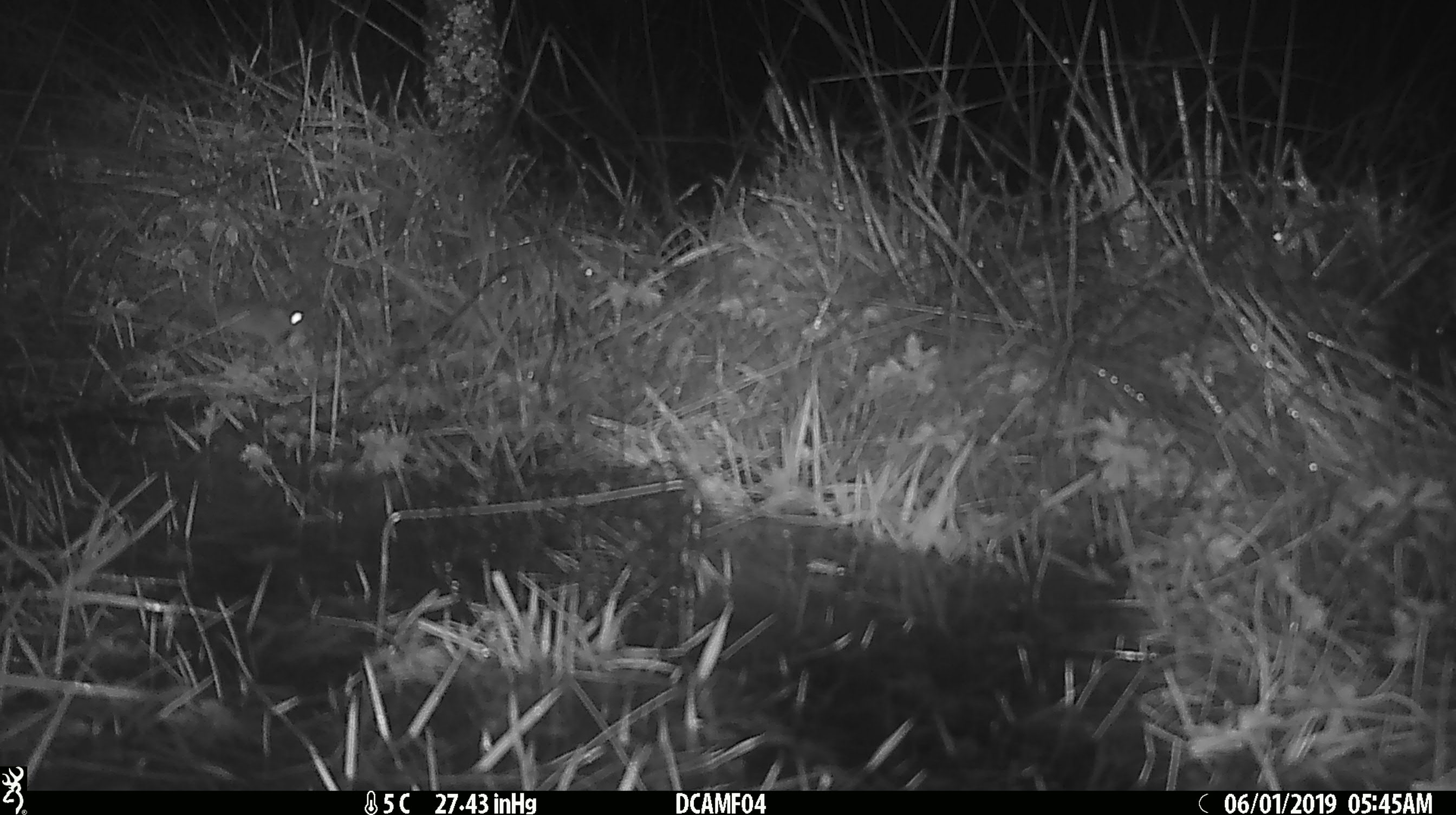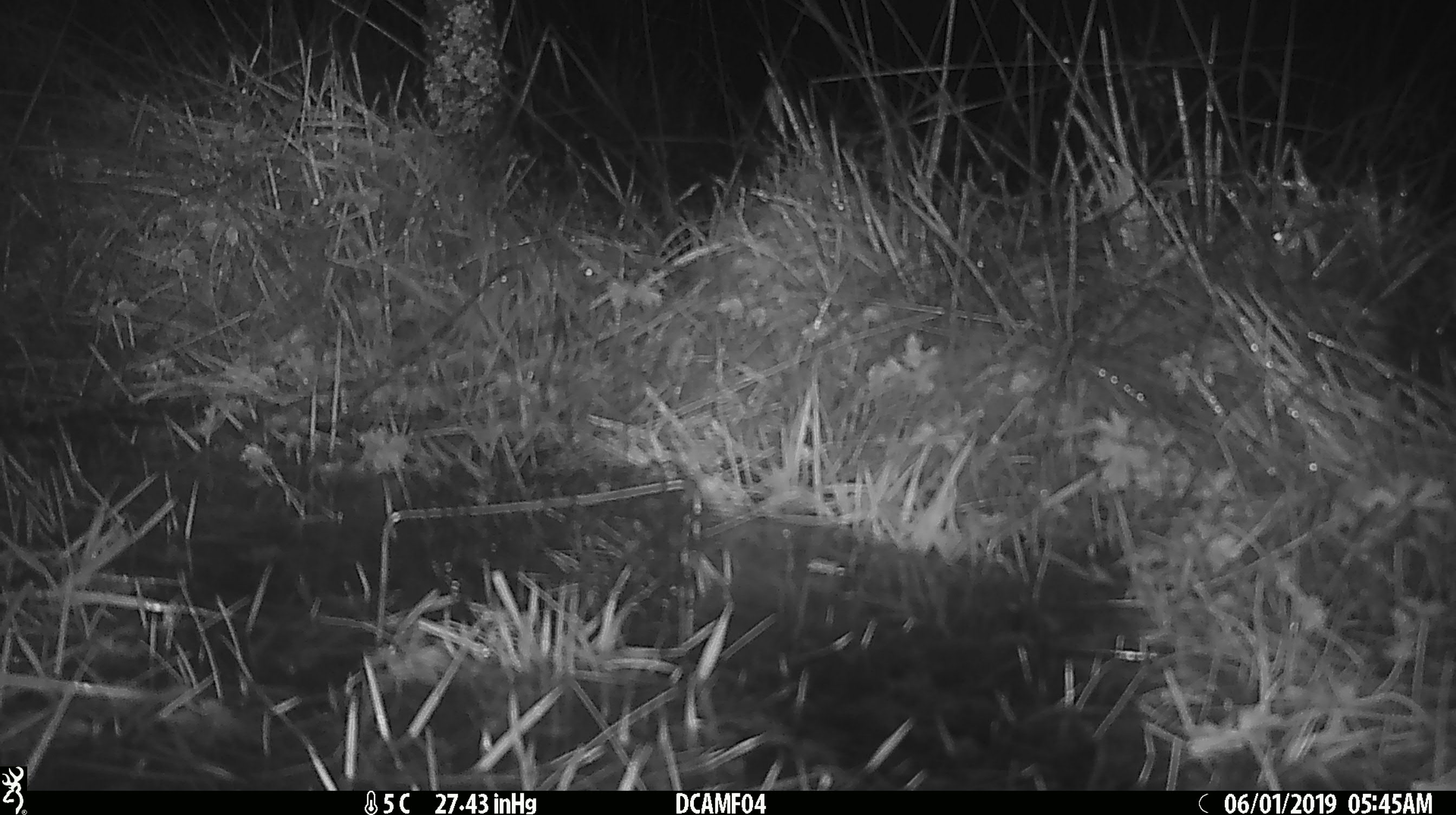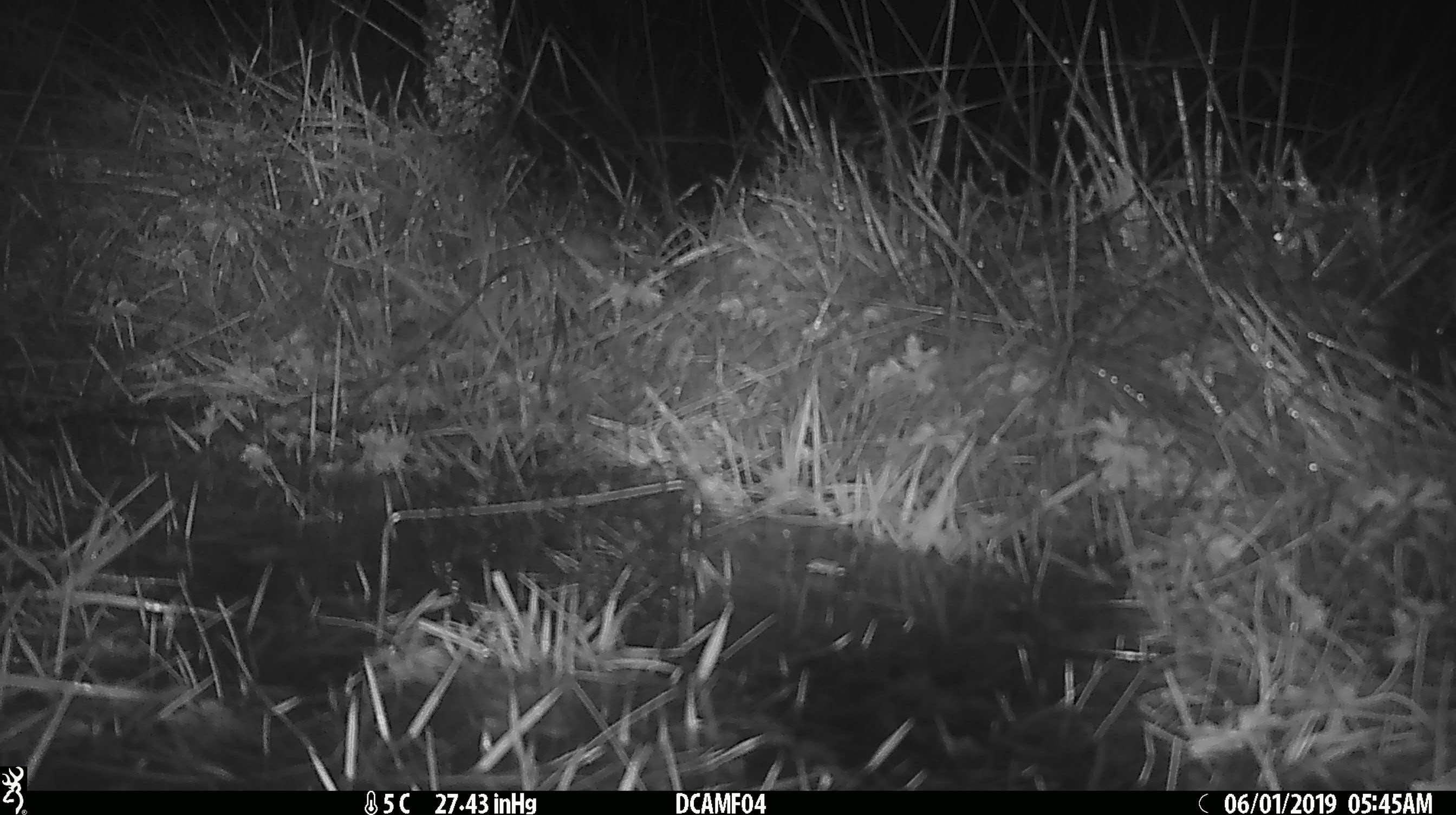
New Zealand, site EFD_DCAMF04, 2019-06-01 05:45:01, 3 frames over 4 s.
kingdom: Animalia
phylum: Chordata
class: Mammalia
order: Rodentia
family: Muridae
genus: Mus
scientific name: Mus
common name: mouse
Mouse (Mus).